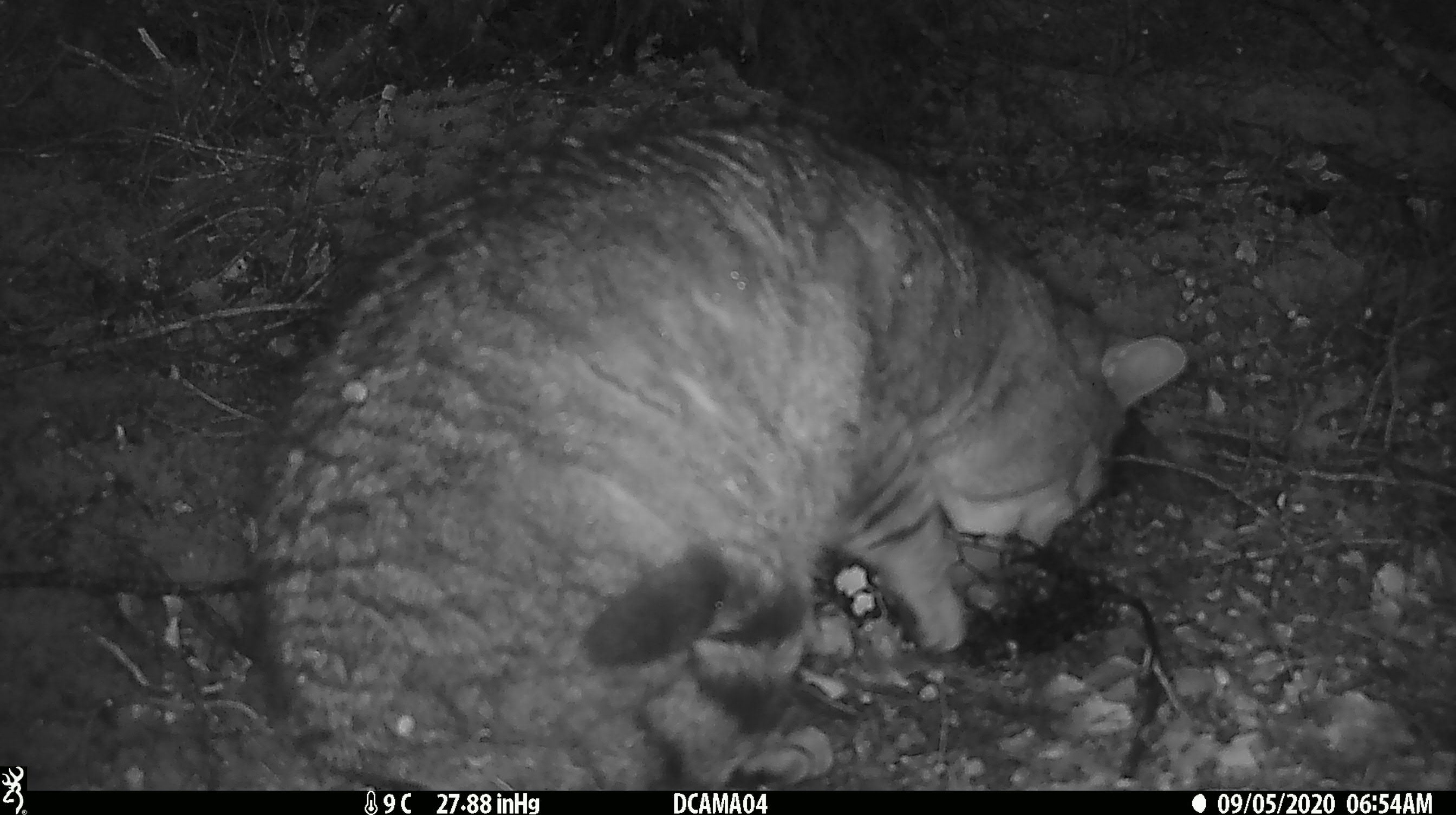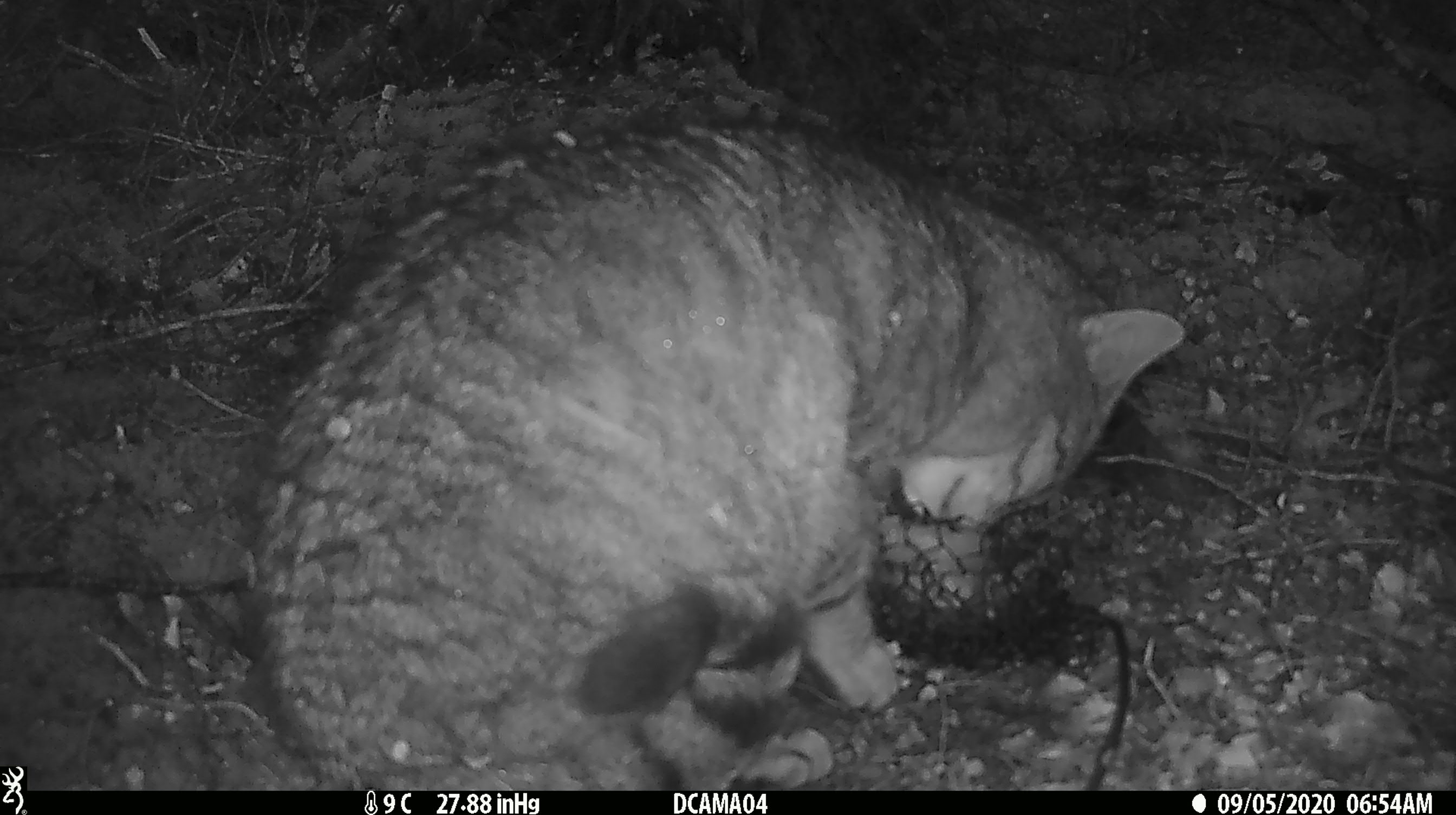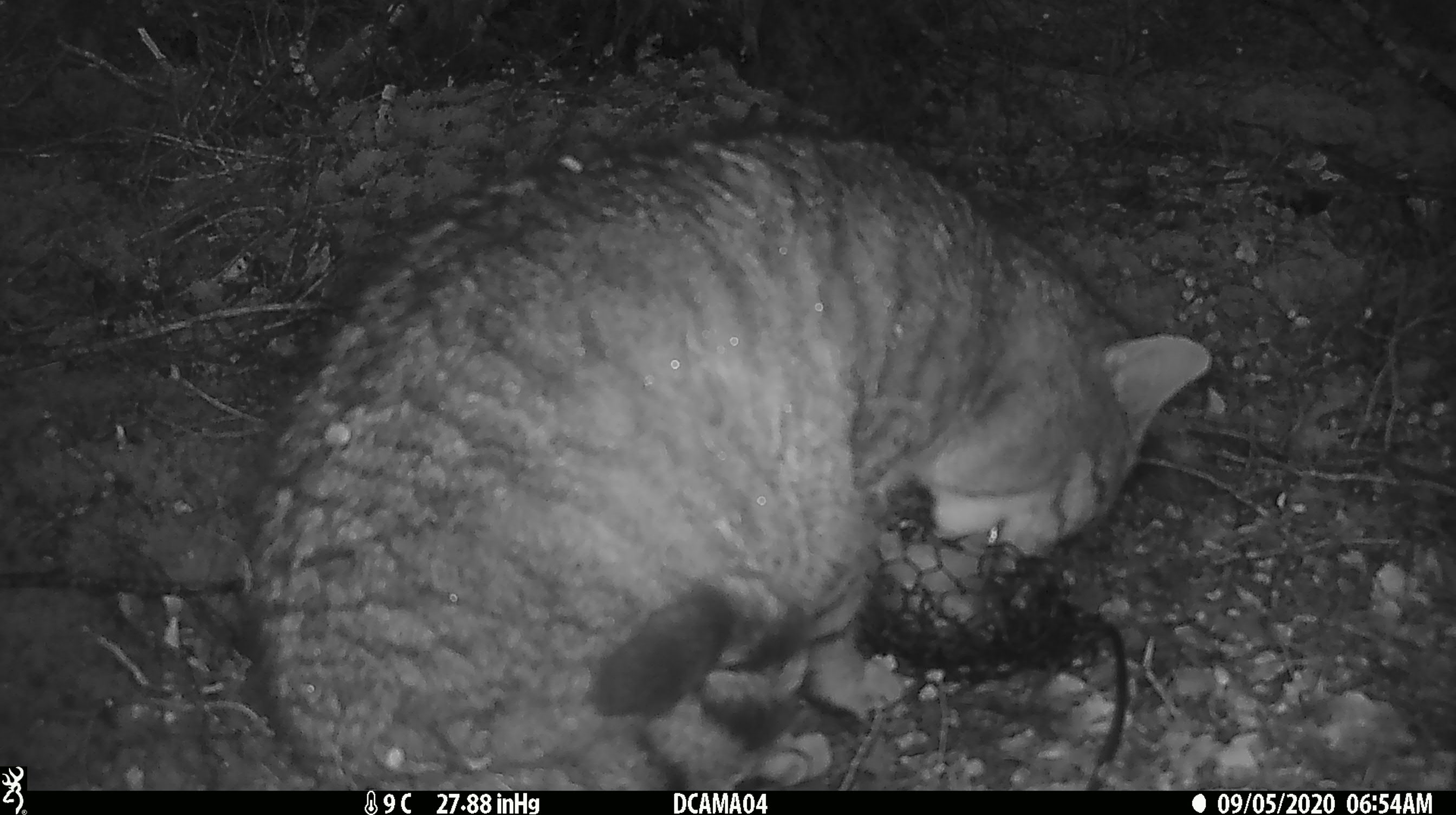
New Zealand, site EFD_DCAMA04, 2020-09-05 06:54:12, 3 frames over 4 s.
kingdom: Animalia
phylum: Chordata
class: Mammalia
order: Carnivora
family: Felidae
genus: Felis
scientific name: Felis catus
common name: domestic cat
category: cat